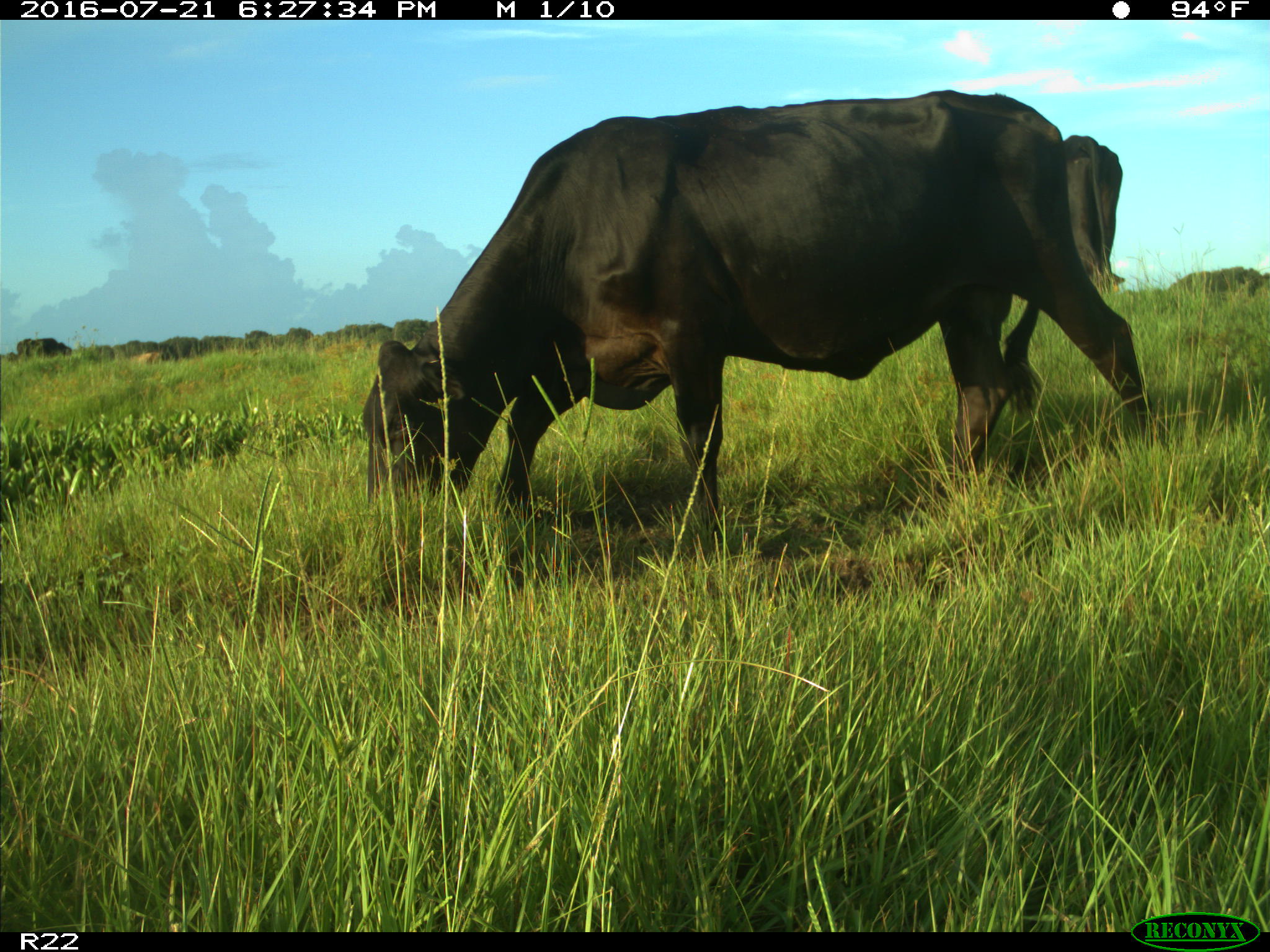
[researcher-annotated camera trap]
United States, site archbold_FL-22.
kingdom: Animalia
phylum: Chordata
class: Mammalia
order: Artiodactyla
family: Bovidae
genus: Bos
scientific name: Bos taurus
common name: domestic cow